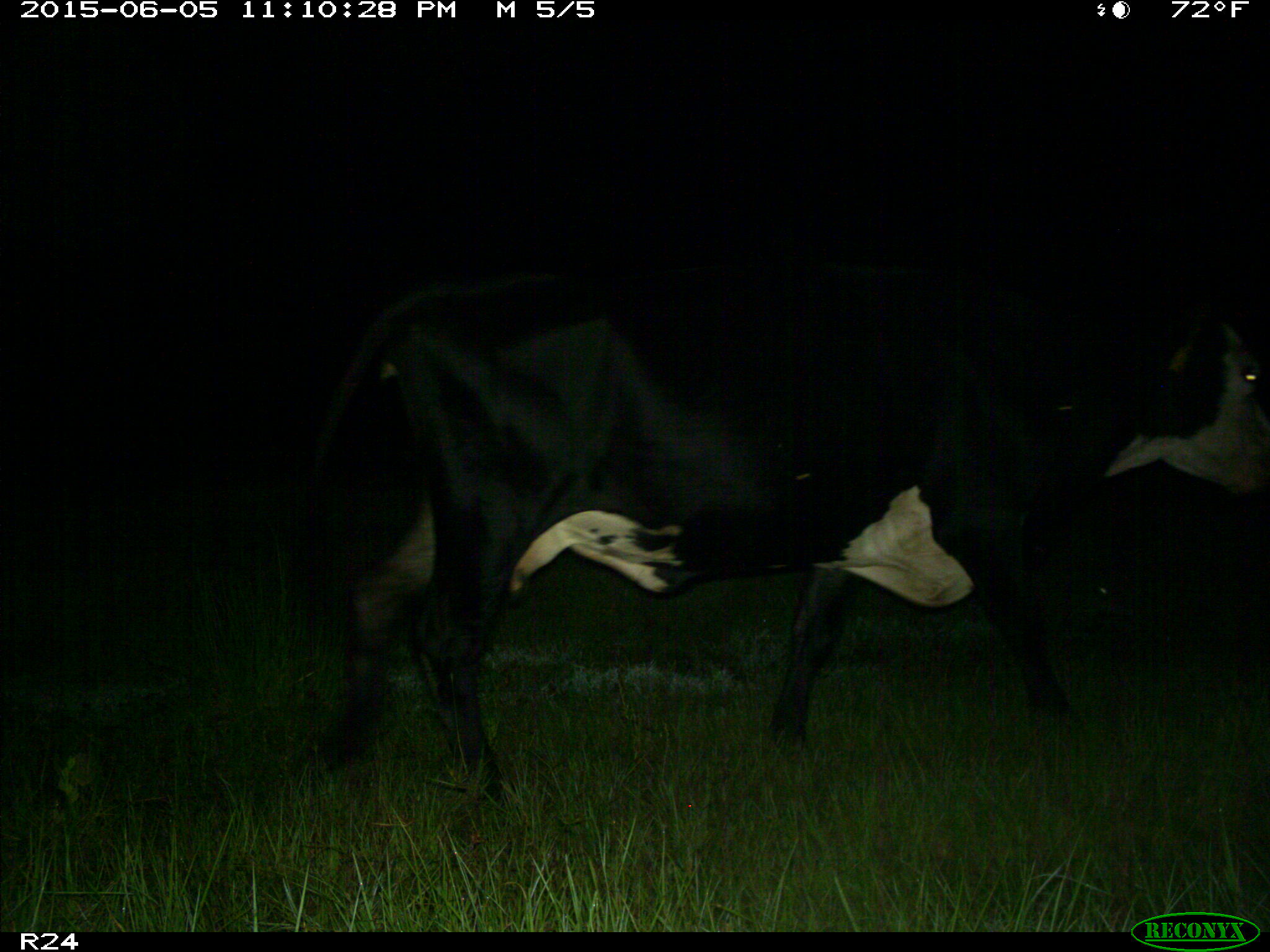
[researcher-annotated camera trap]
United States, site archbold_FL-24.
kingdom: Animalia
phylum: Chordata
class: Mammalia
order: Artiodactyla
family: Bovidae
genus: Bos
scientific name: Bos taurus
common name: domestic cow